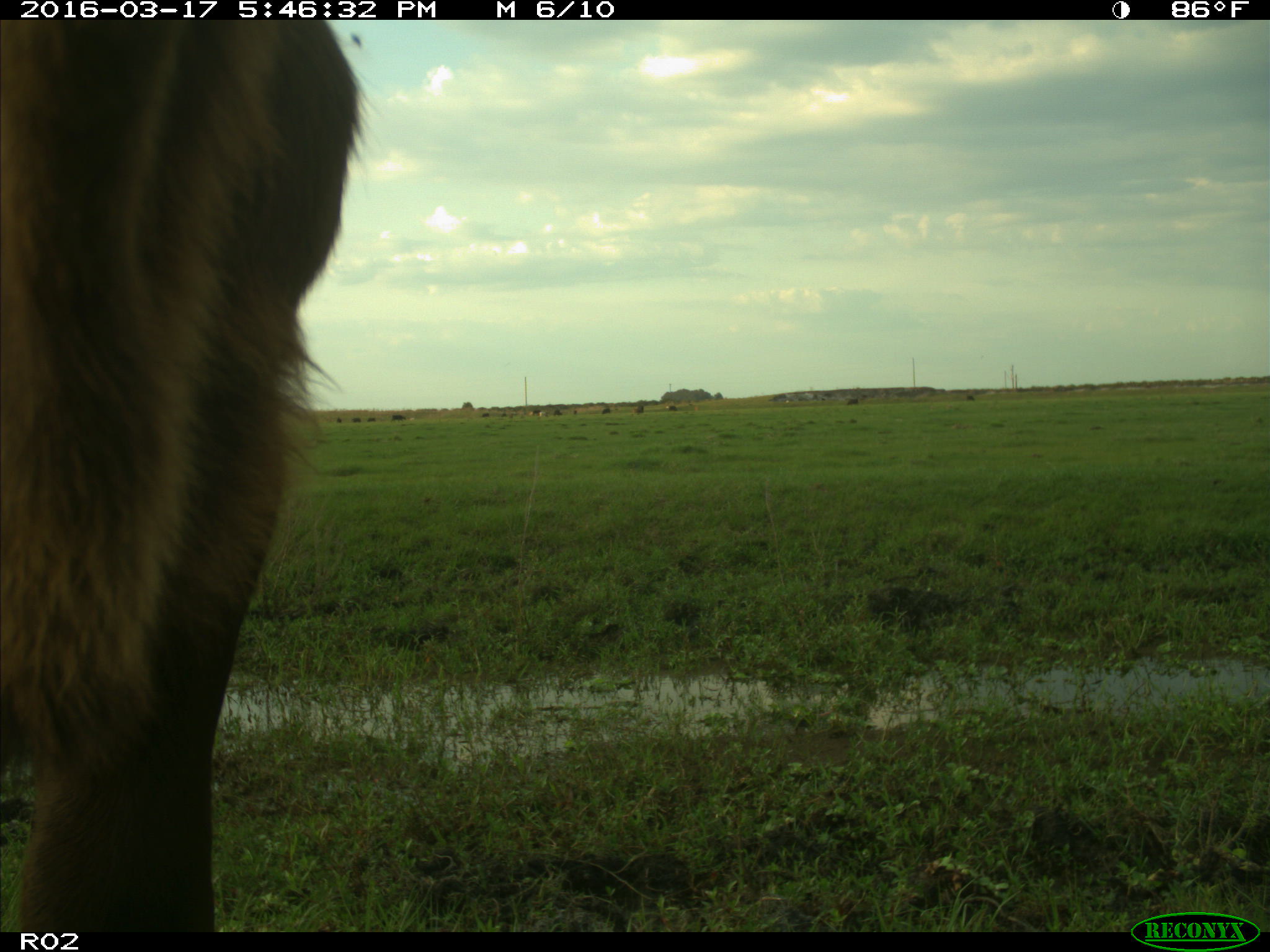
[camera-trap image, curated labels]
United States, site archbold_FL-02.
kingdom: Animalia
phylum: Chordata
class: Mammalia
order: Artiodactyla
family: Bovidae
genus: Bos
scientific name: Bos taurus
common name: domestic cow